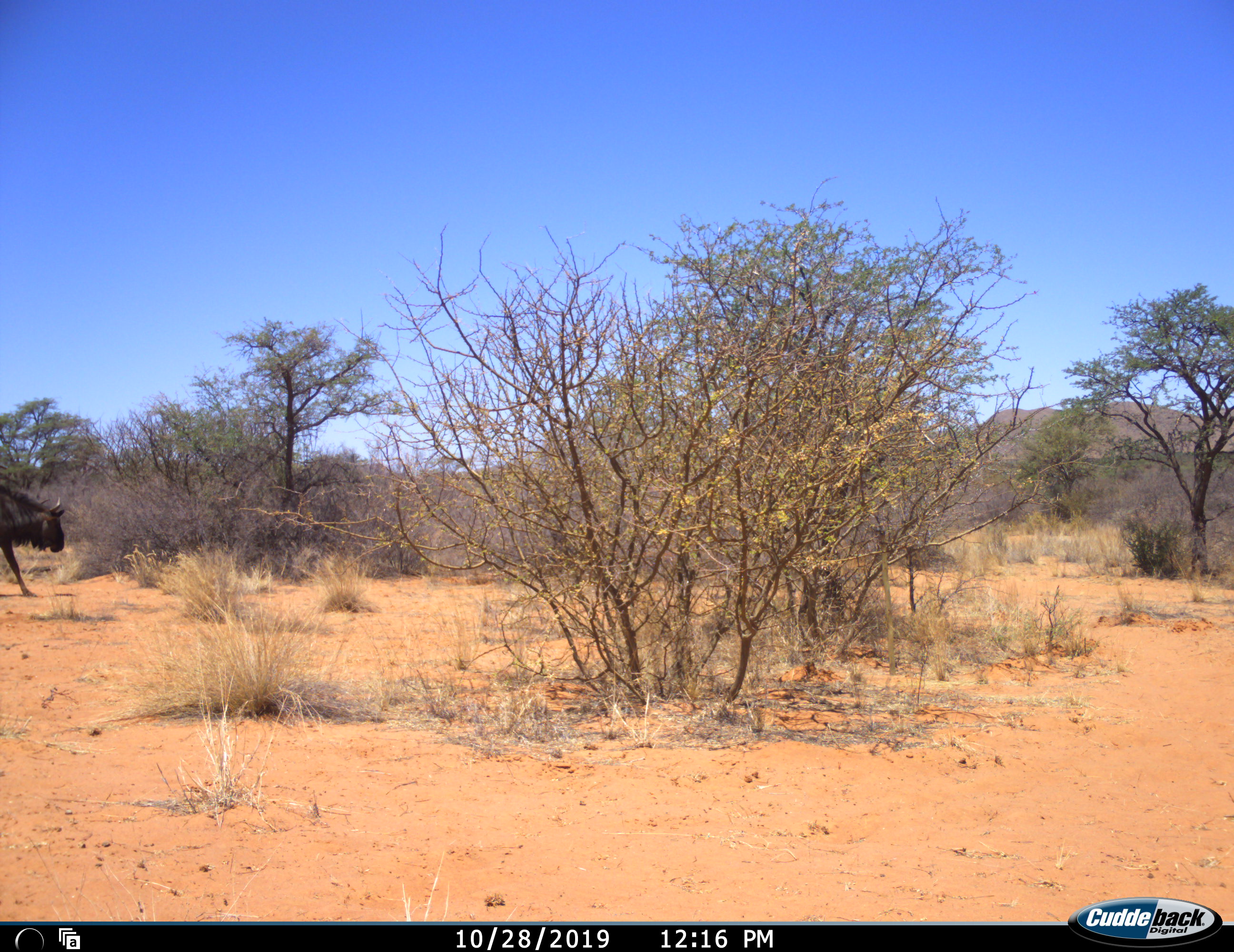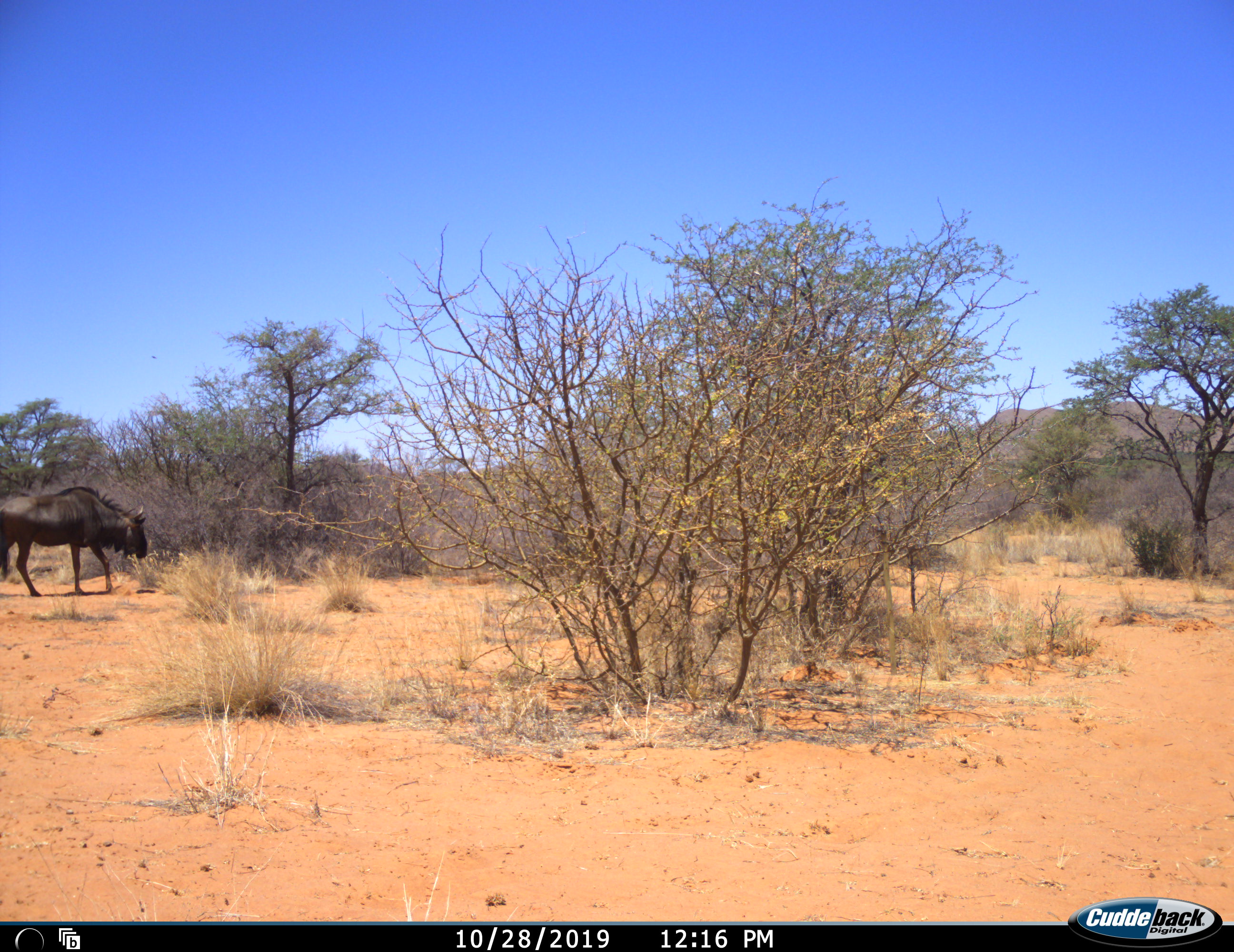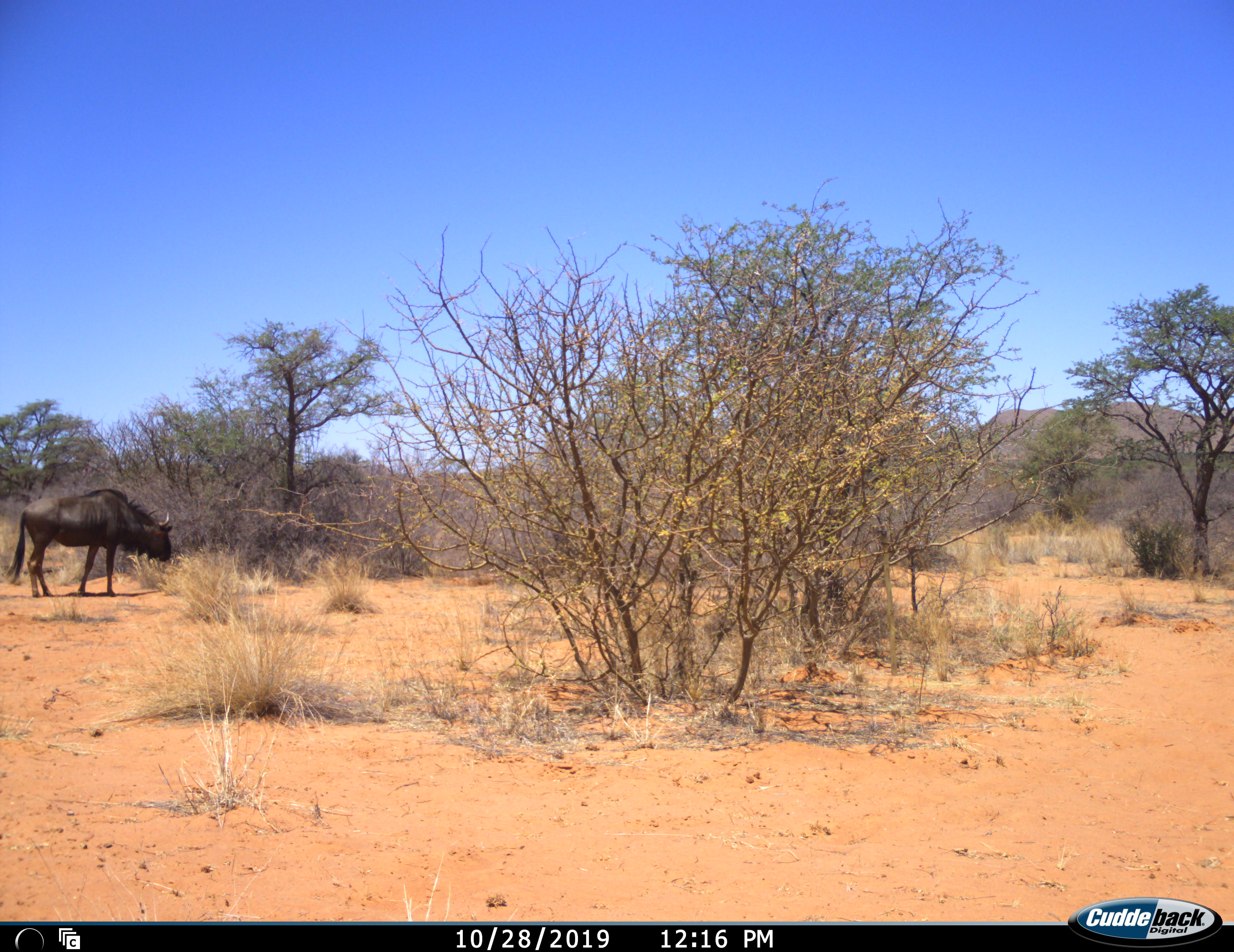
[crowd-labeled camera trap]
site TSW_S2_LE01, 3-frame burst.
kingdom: Animalia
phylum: Chordata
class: Mammalia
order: Artiodactyla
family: Bovidae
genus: Connochaetes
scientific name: Connochaetes taurinus taurinus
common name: blue wildebeest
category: wildebeestblue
Wildebeestblue (blue wildebeest) (Connochaetes taurinus taurinus), count 1. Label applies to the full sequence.